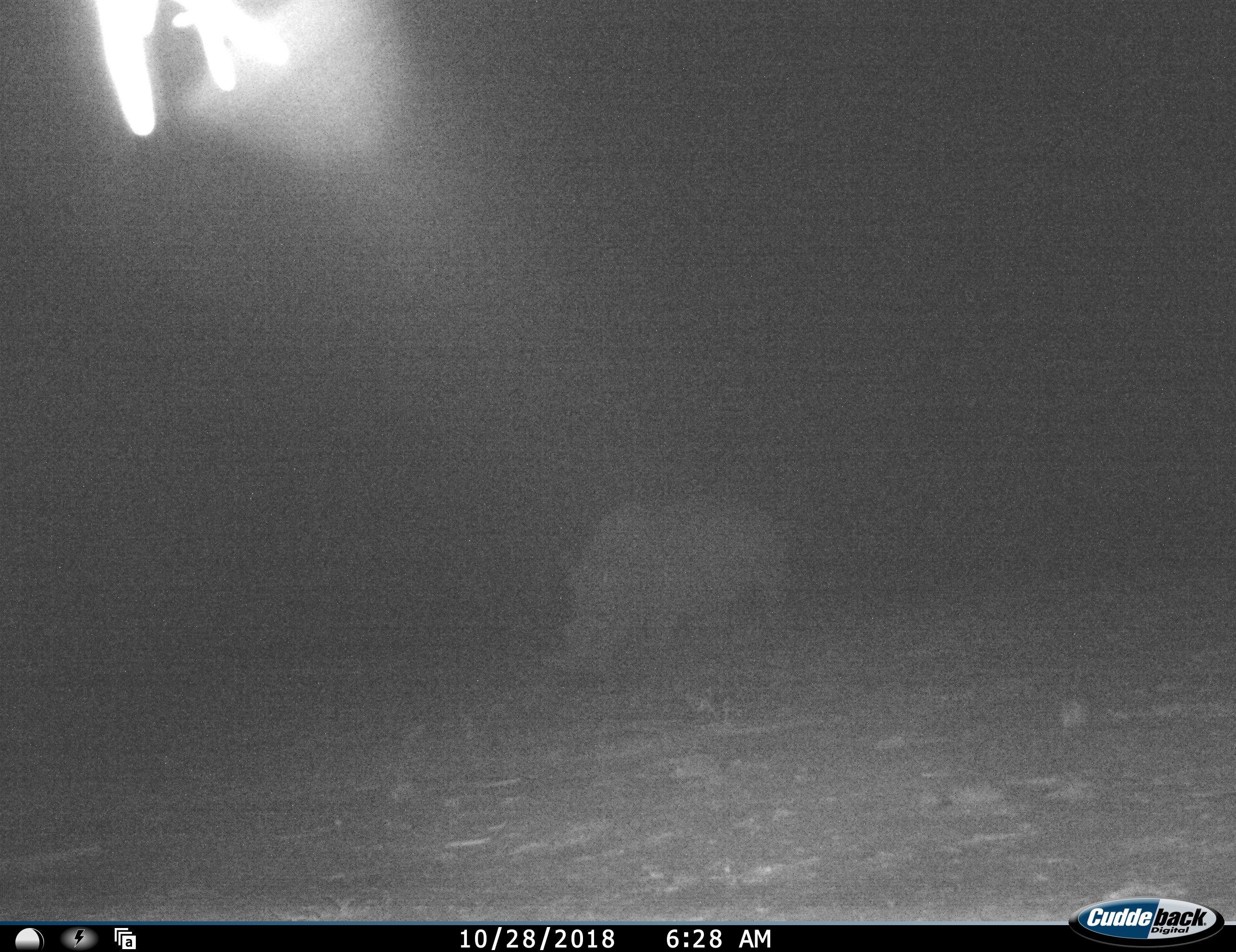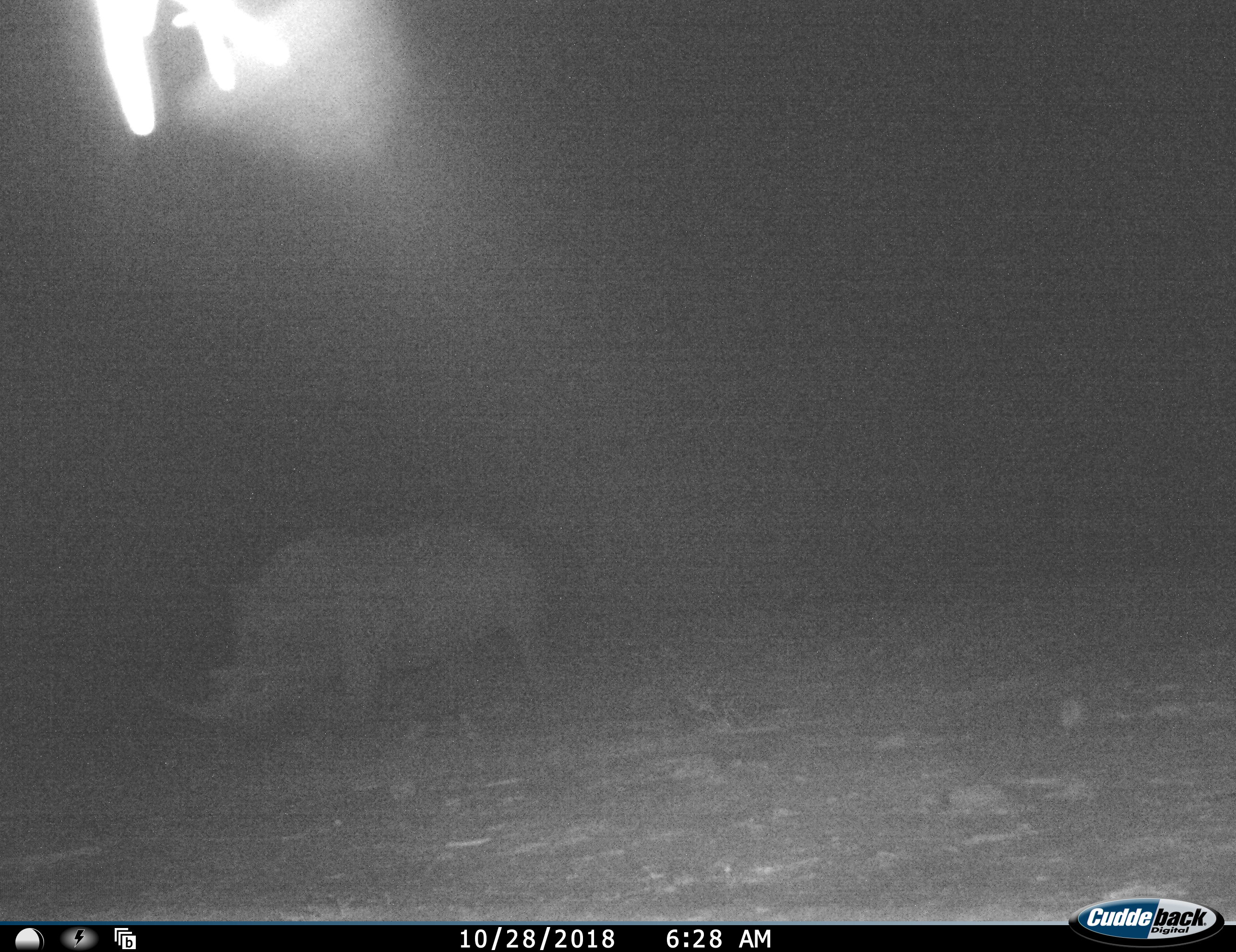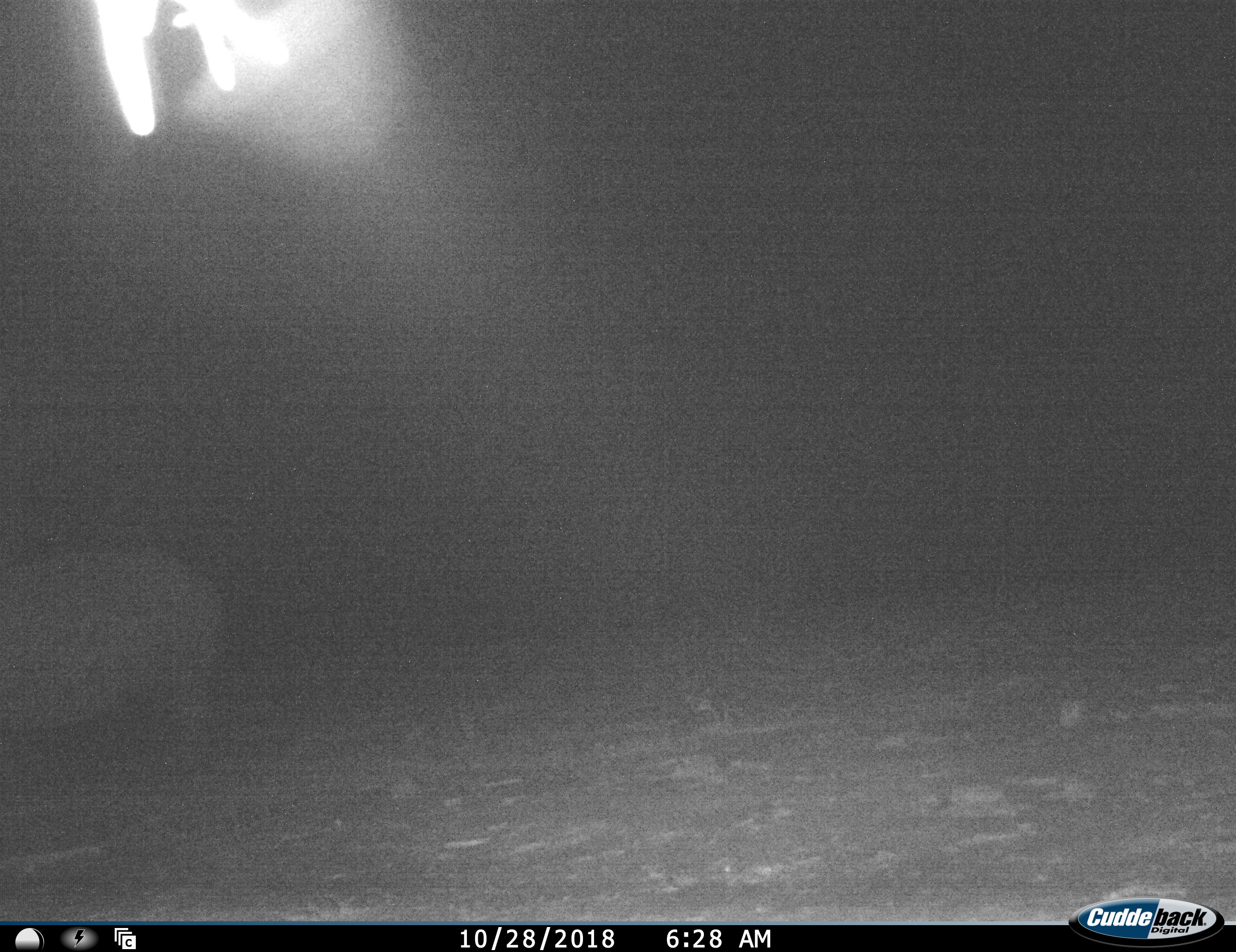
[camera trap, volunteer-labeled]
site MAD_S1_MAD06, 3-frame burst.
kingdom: Animalia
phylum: Chordata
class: Mammalia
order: Perissodactyla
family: Rhinocerotidae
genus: Ceratotherium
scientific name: Ceratotherium simum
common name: white rhinoceros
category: rhinoceroswhite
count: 1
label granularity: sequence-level